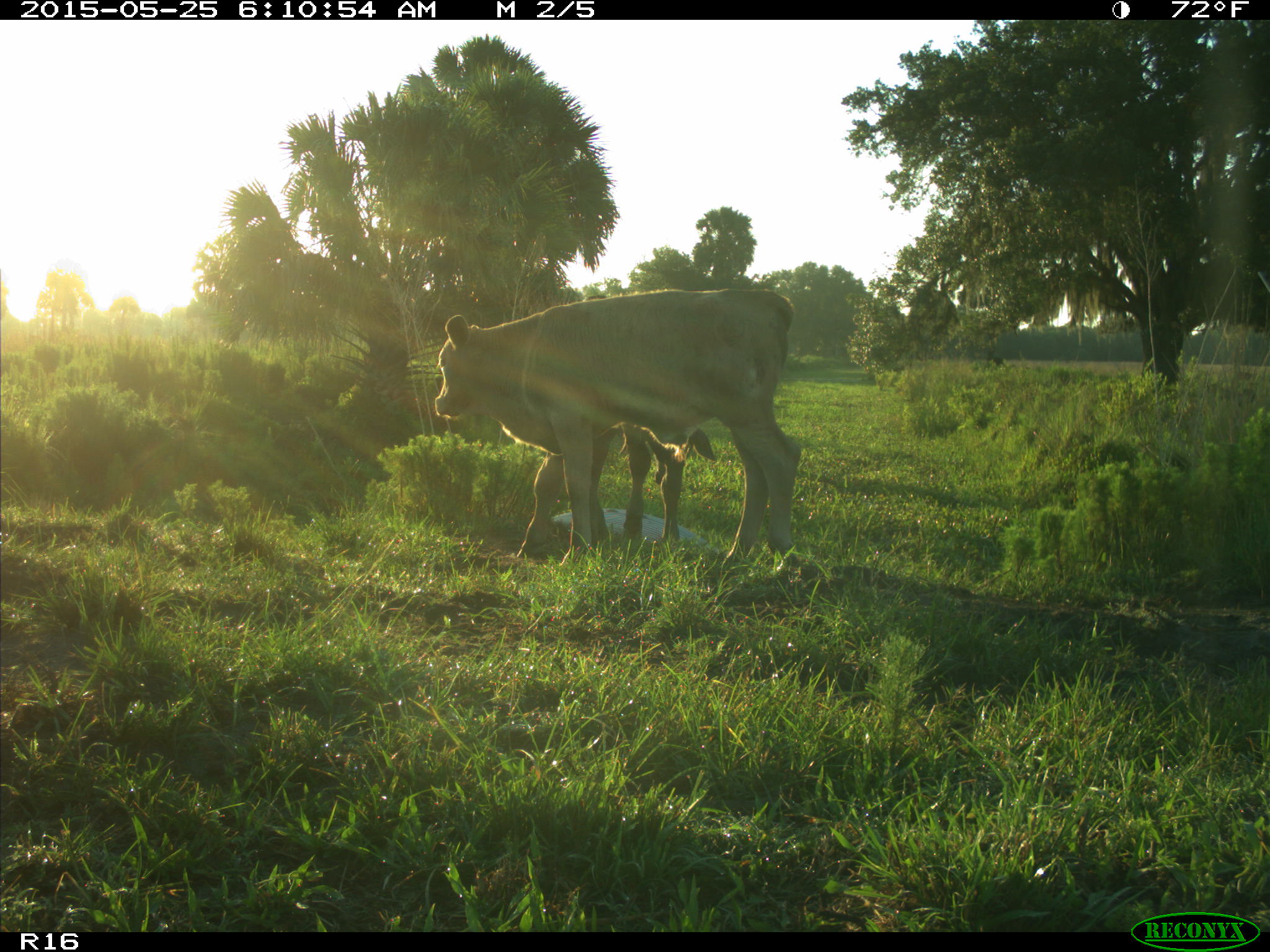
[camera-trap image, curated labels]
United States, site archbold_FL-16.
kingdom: Animalia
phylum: Chordata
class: Mammalia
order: Artiodactyla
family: Bovidae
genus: Bos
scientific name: Bos taurus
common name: domestic cow